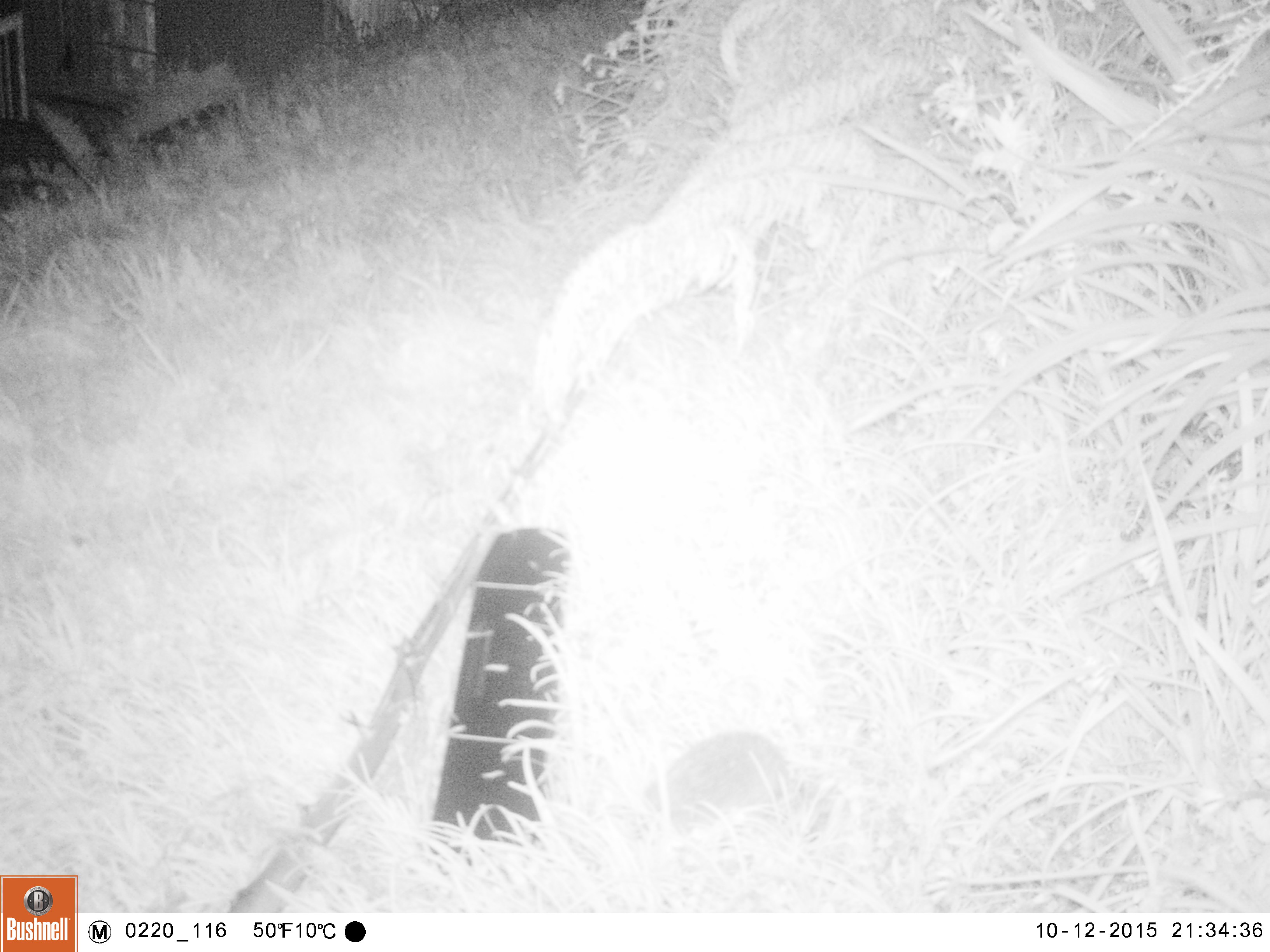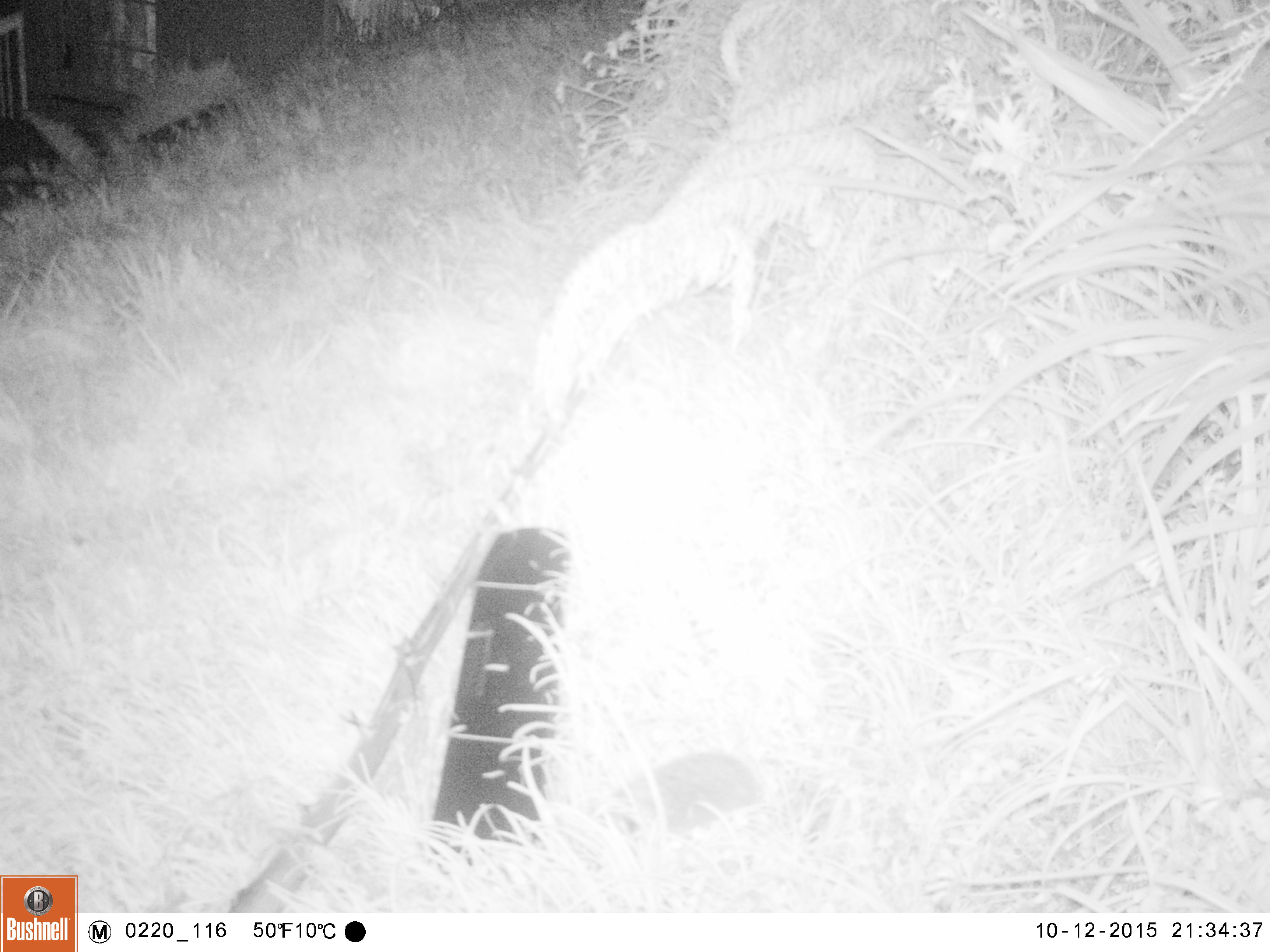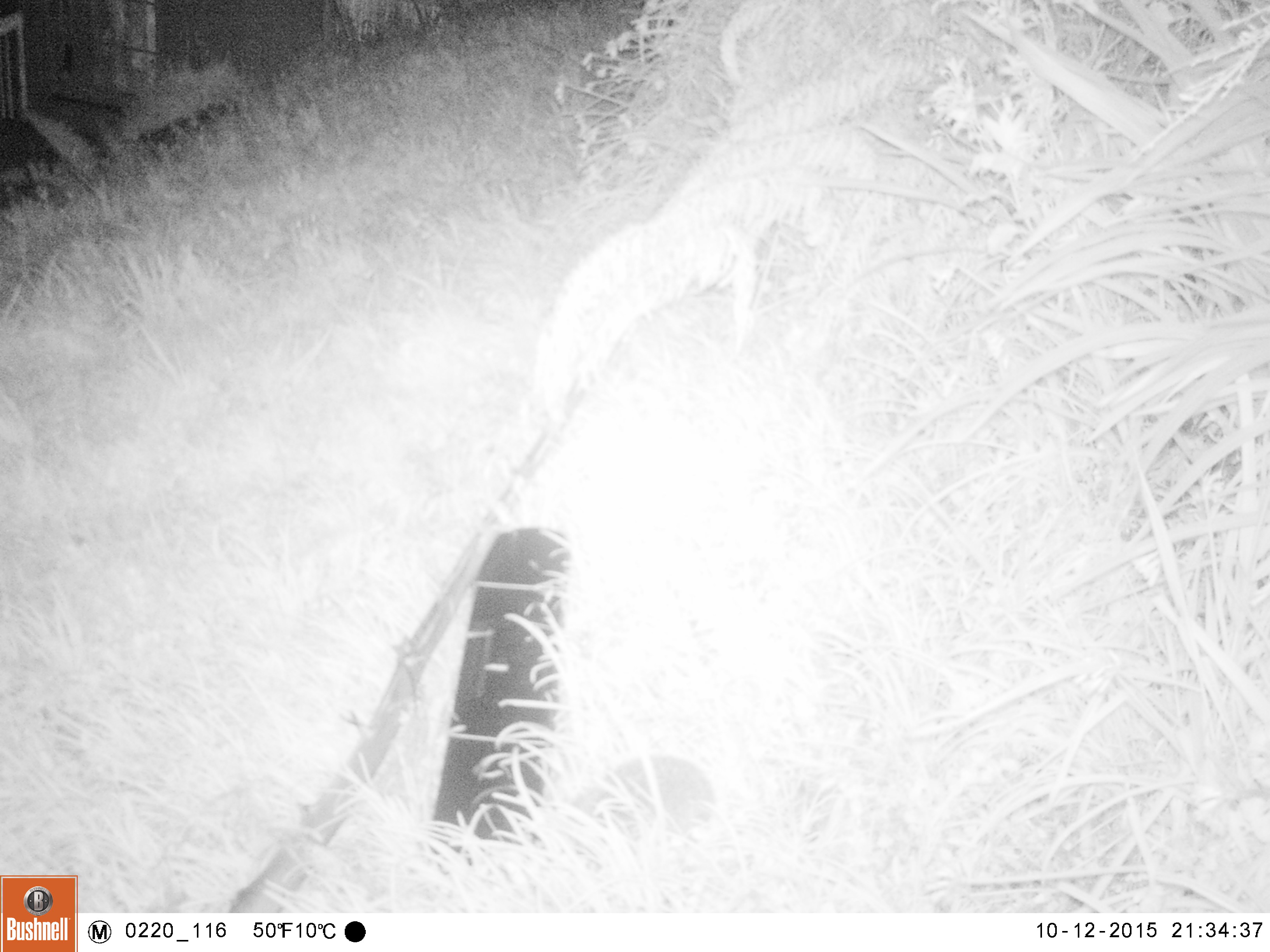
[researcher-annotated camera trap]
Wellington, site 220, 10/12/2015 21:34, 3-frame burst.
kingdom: Animalia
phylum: Chordata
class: Mammalia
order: Eulipotyphla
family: Erinaceidae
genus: Erinaceus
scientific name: Erinaceus europaeus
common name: hedgehog